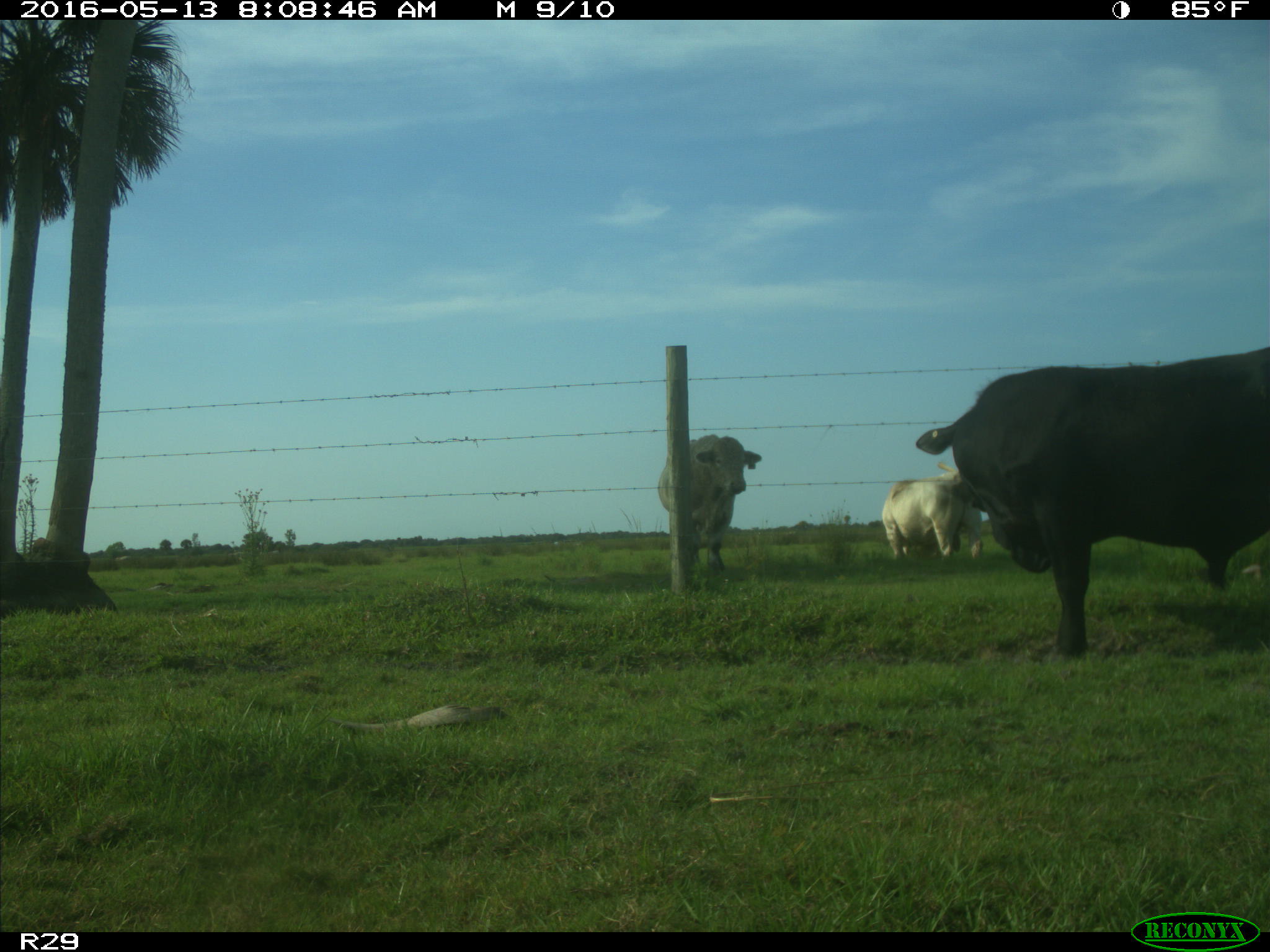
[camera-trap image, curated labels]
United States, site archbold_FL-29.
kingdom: Animalia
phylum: Chordata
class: Mammalia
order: Artiodactyla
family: Bovidae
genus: Bos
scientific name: Bos taurus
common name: domestic cow